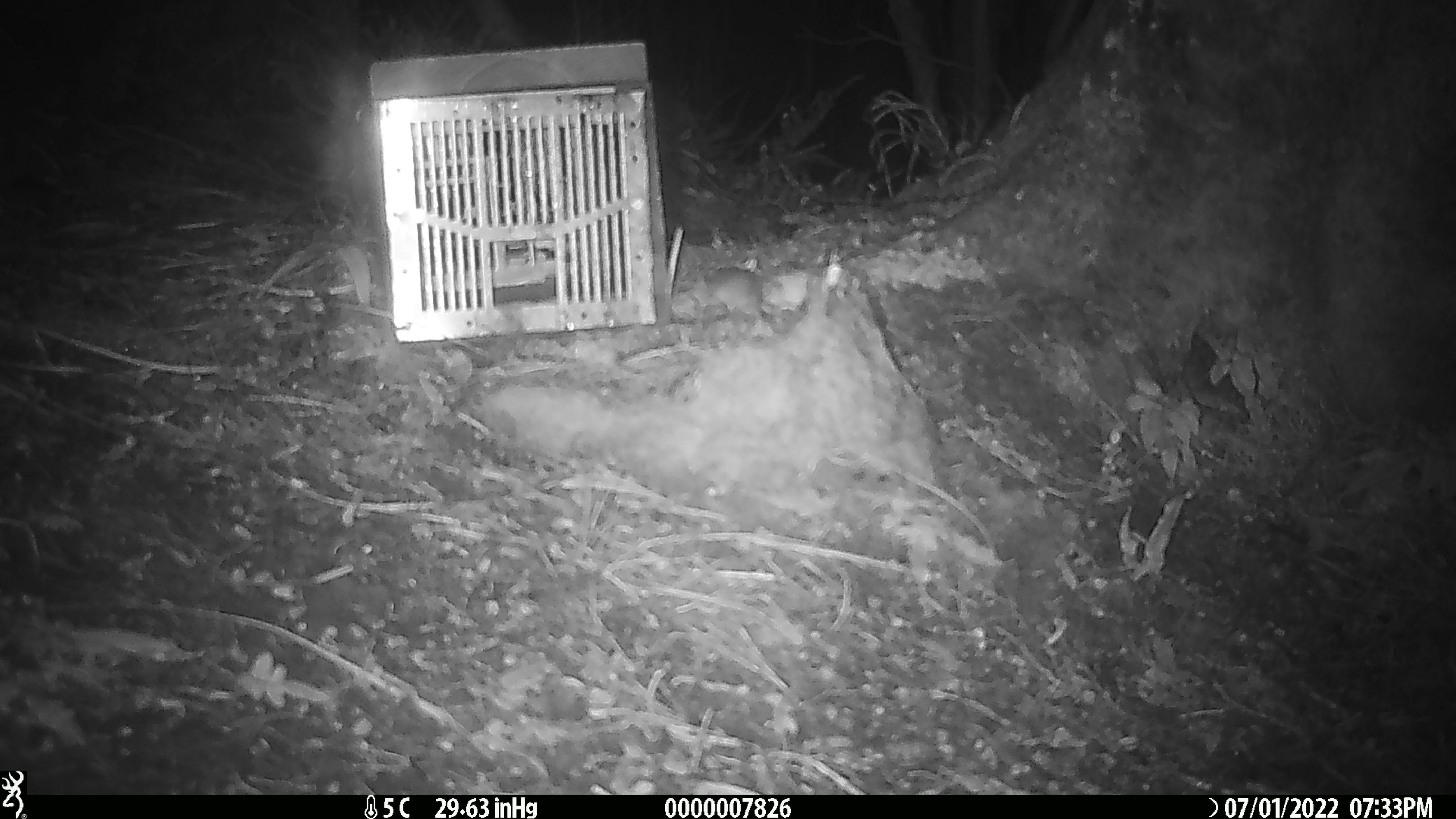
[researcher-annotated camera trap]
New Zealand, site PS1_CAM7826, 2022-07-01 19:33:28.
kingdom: Animalia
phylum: Chordata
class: Mammalia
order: Rodentia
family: Muridae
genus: Mus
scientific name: Mus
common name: mouse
Mouse (Mus).